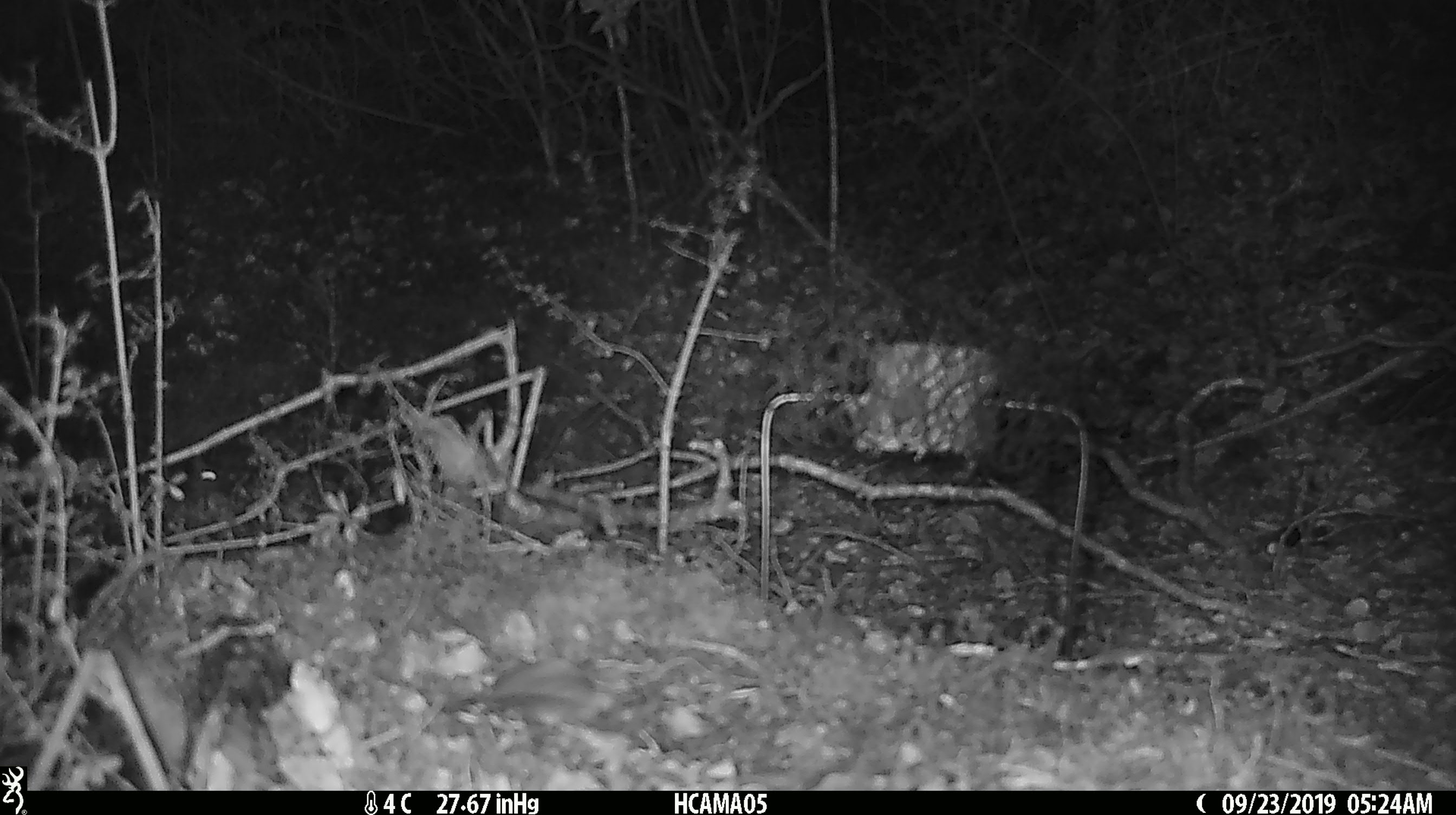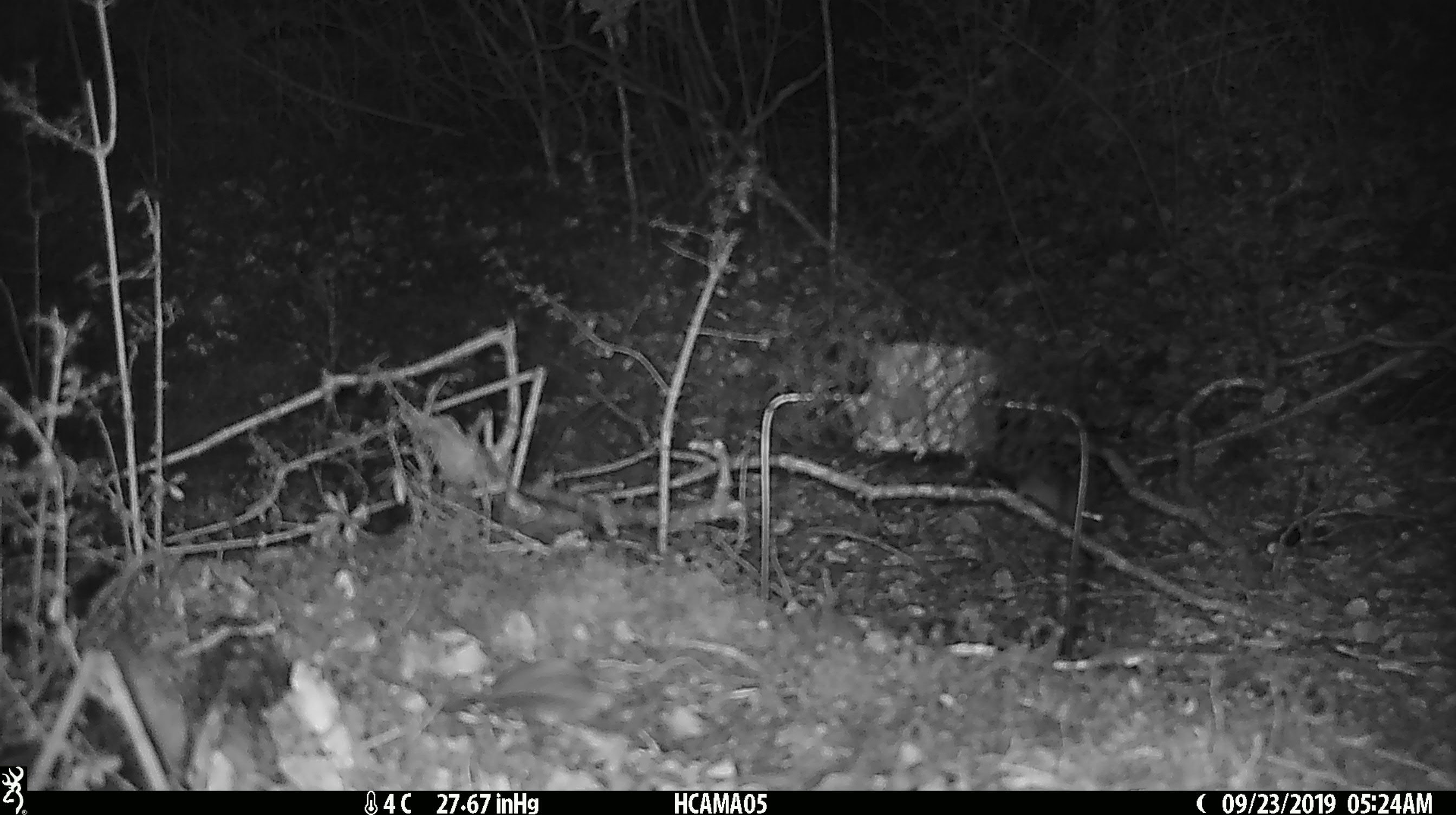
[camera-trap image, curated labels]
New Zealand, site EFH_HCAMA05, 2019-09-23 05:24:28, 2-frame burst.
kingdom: Animalia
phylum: Chordata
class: Mammalia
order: Rodentia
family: Muridae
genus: Mus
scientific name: Mus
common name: mouse